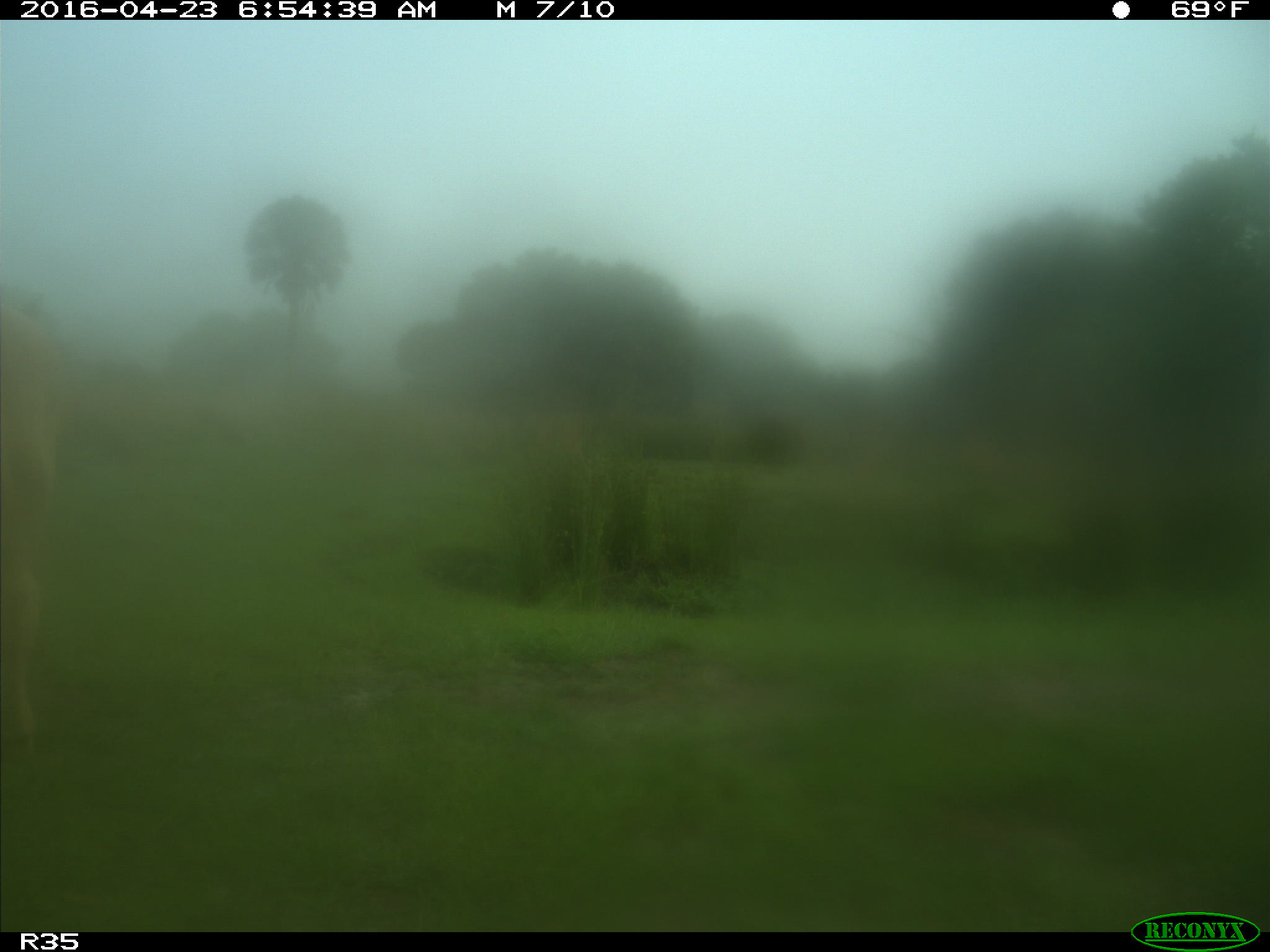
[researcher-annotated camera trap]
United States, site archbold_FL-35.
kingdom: Animalia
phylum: Chordata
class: Mammalia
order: Artiodactyla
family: Bovidae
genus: Bos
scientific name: Bos taurus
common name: domestic cow